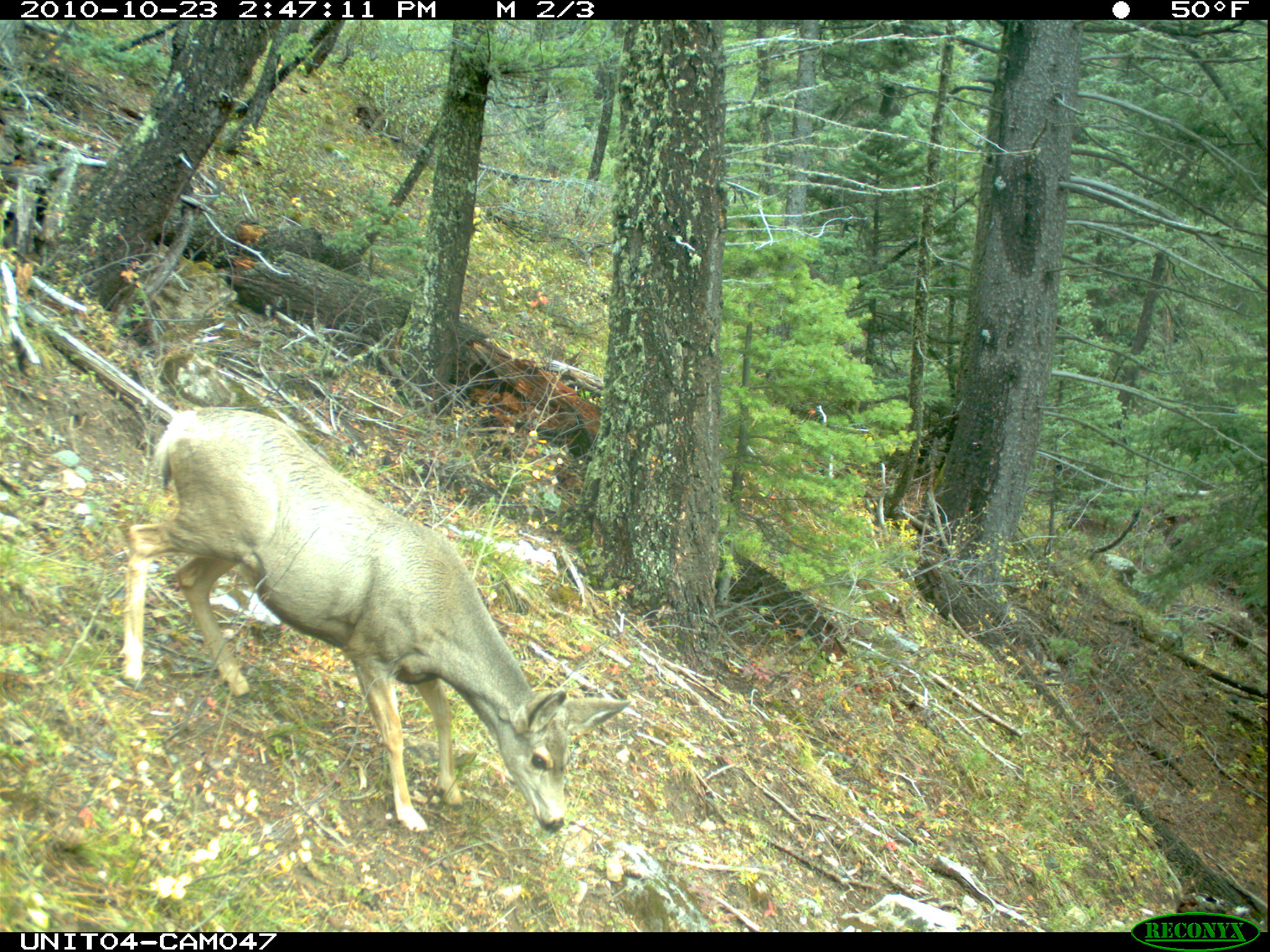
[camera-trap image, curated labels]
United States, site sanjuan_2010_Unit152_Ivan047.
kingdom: Animalia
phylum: Chordata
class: Mammalia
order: Artiodactyla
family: Cervidae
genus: Odocoileus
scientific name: Odocoileus hemionus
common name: mule deer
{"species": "Odocoileus hemionus (mule deer)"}